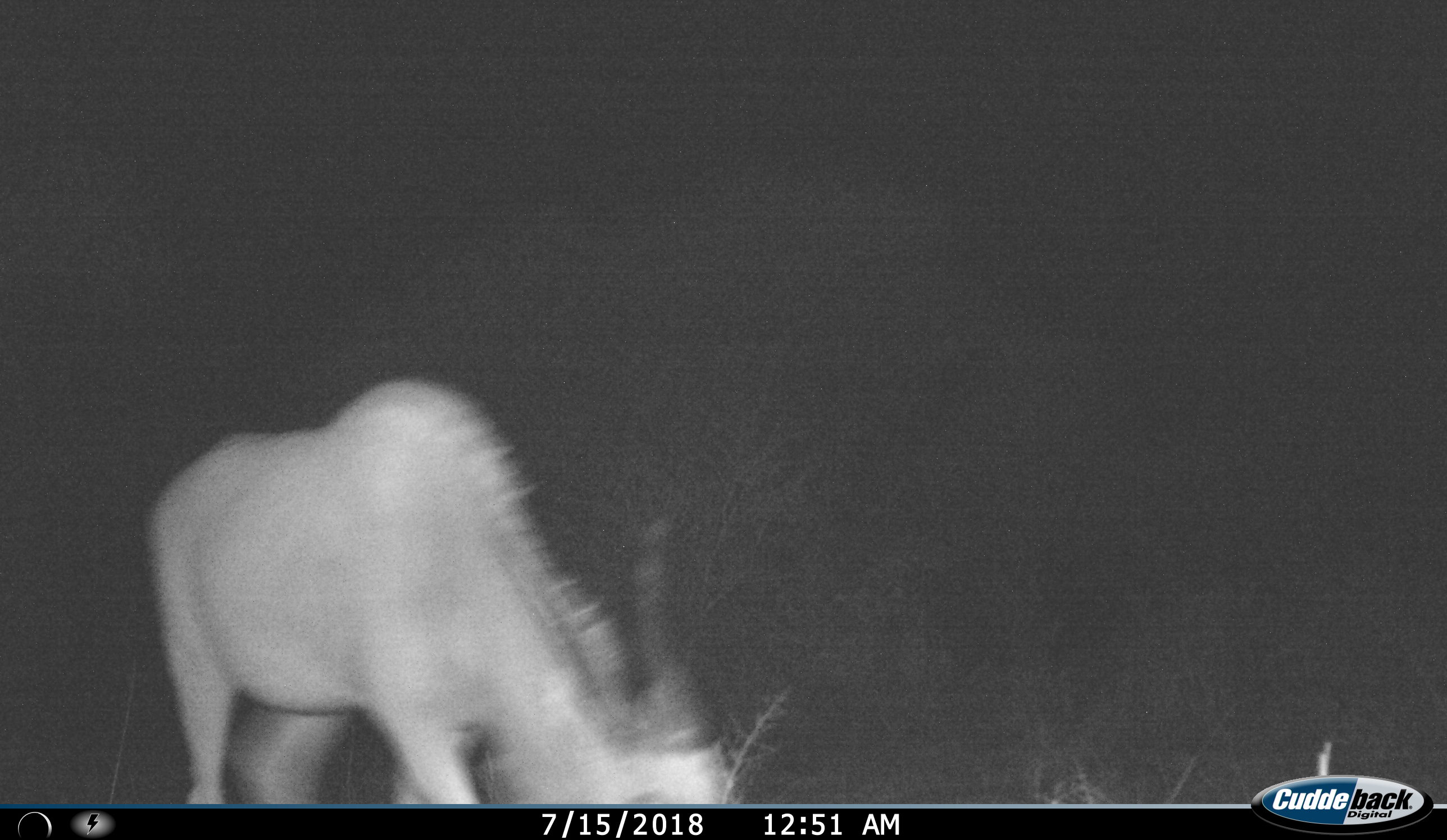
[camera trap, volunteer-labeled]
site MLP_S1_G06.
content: unidentified animal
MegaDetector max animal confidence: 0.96